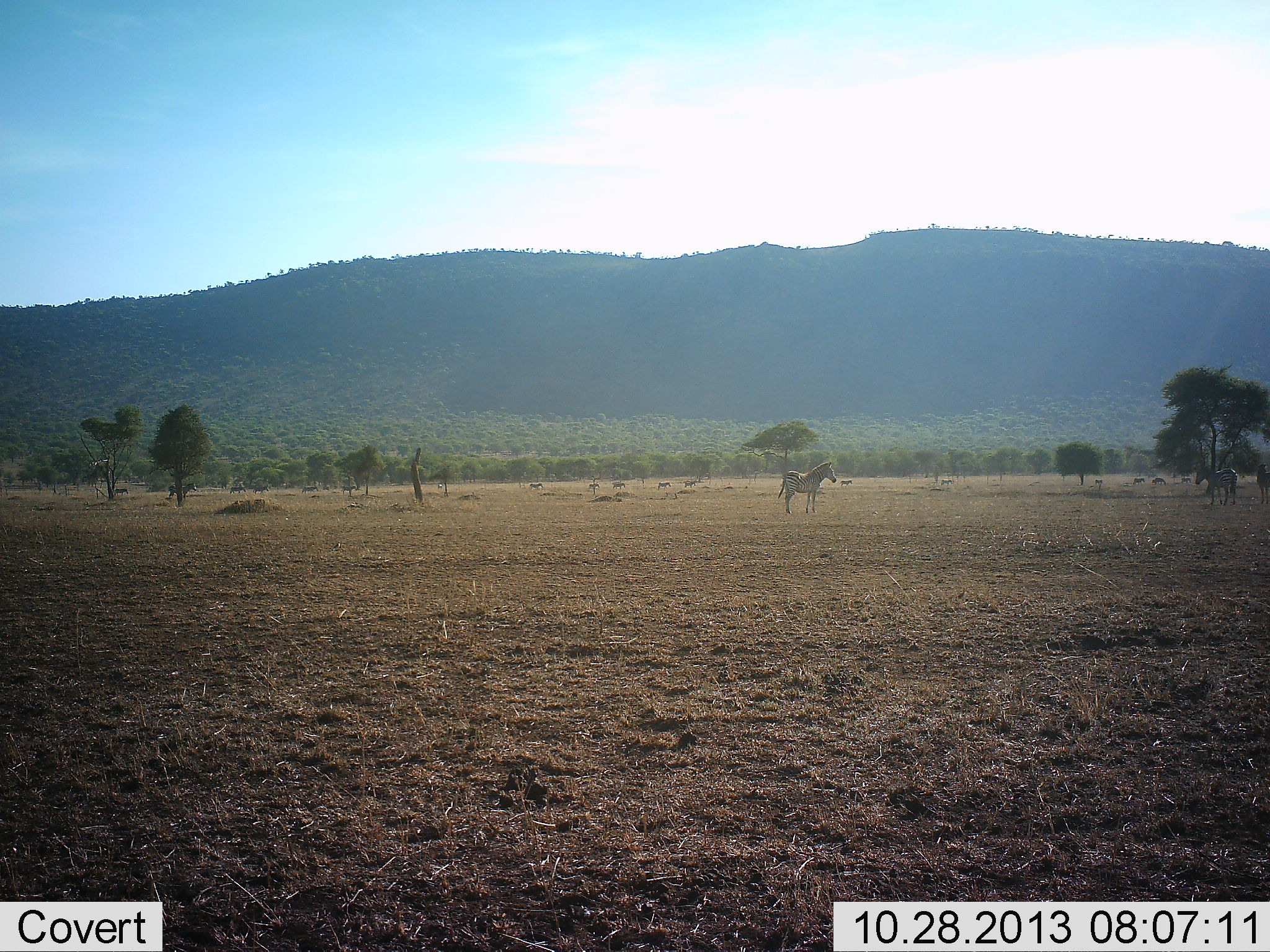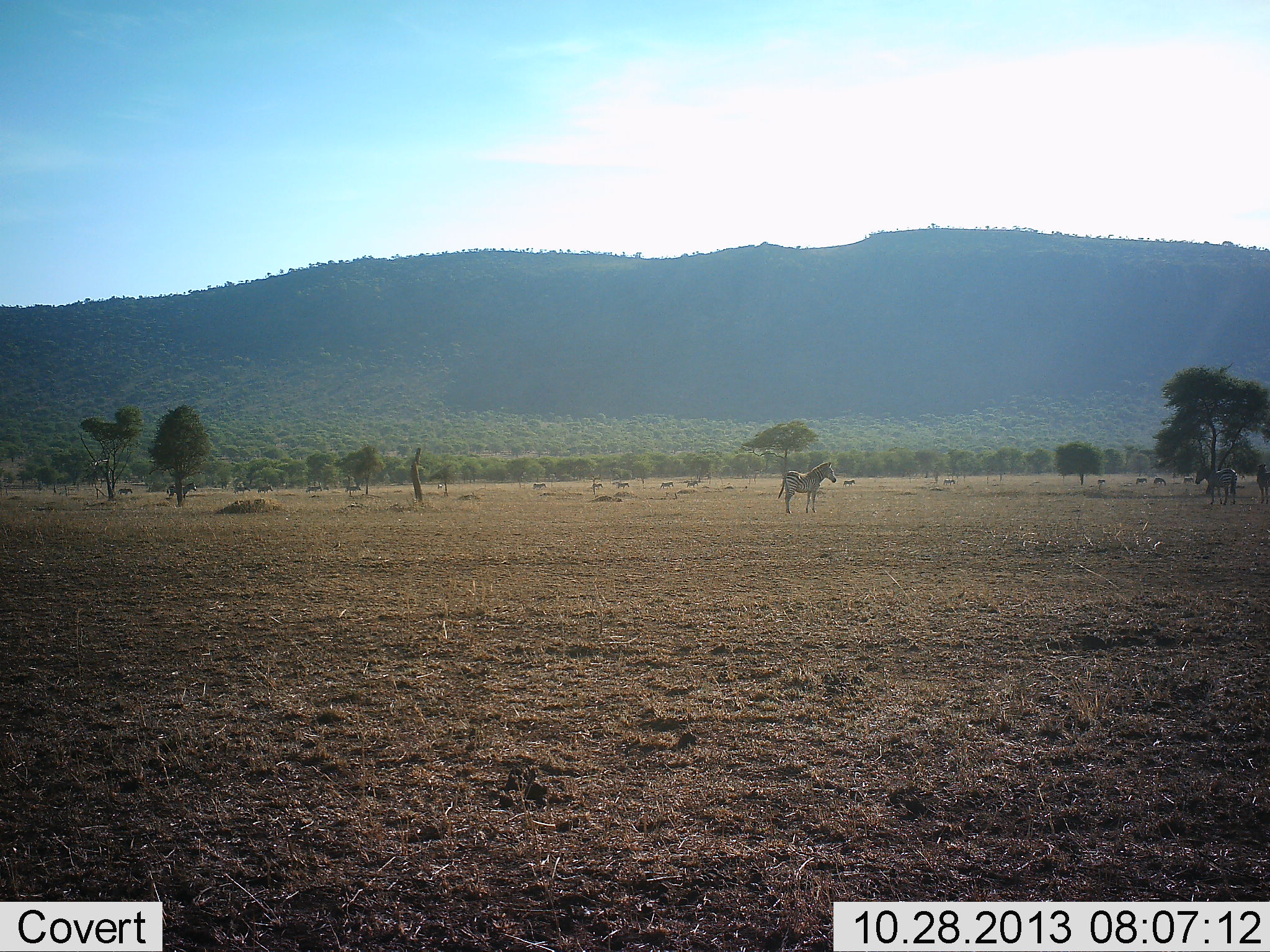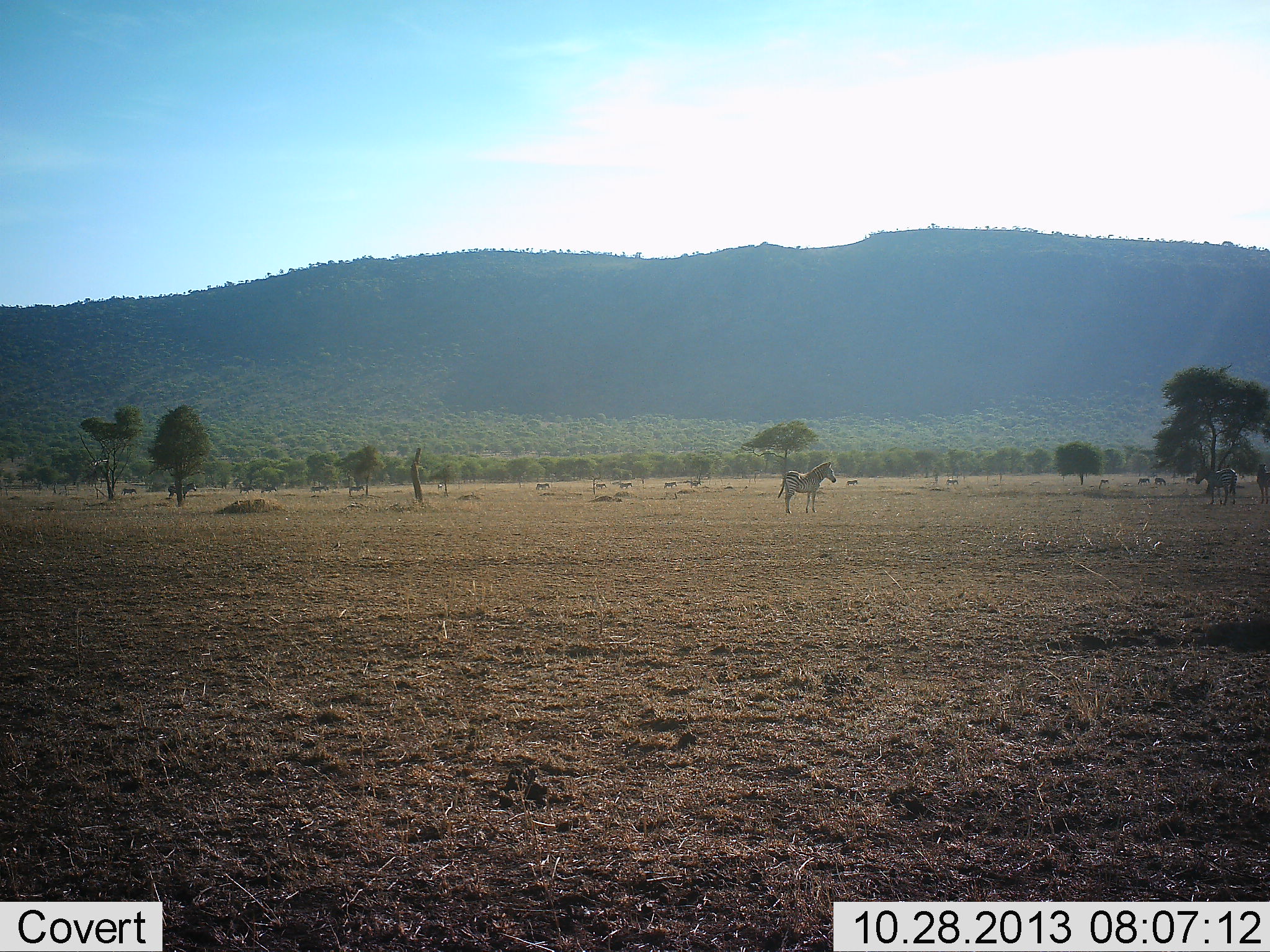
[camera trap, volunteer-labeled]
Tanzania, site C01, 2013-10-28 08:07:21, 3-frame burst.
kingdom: Animalia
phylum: Chordata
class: Mammalia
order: Perissodactyla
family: Equidae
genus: Equus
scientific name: Equus quagga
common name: plains zebra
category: zebra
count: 4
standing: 100%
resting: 0%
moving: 45%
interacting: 0%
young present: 0%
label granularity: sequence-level